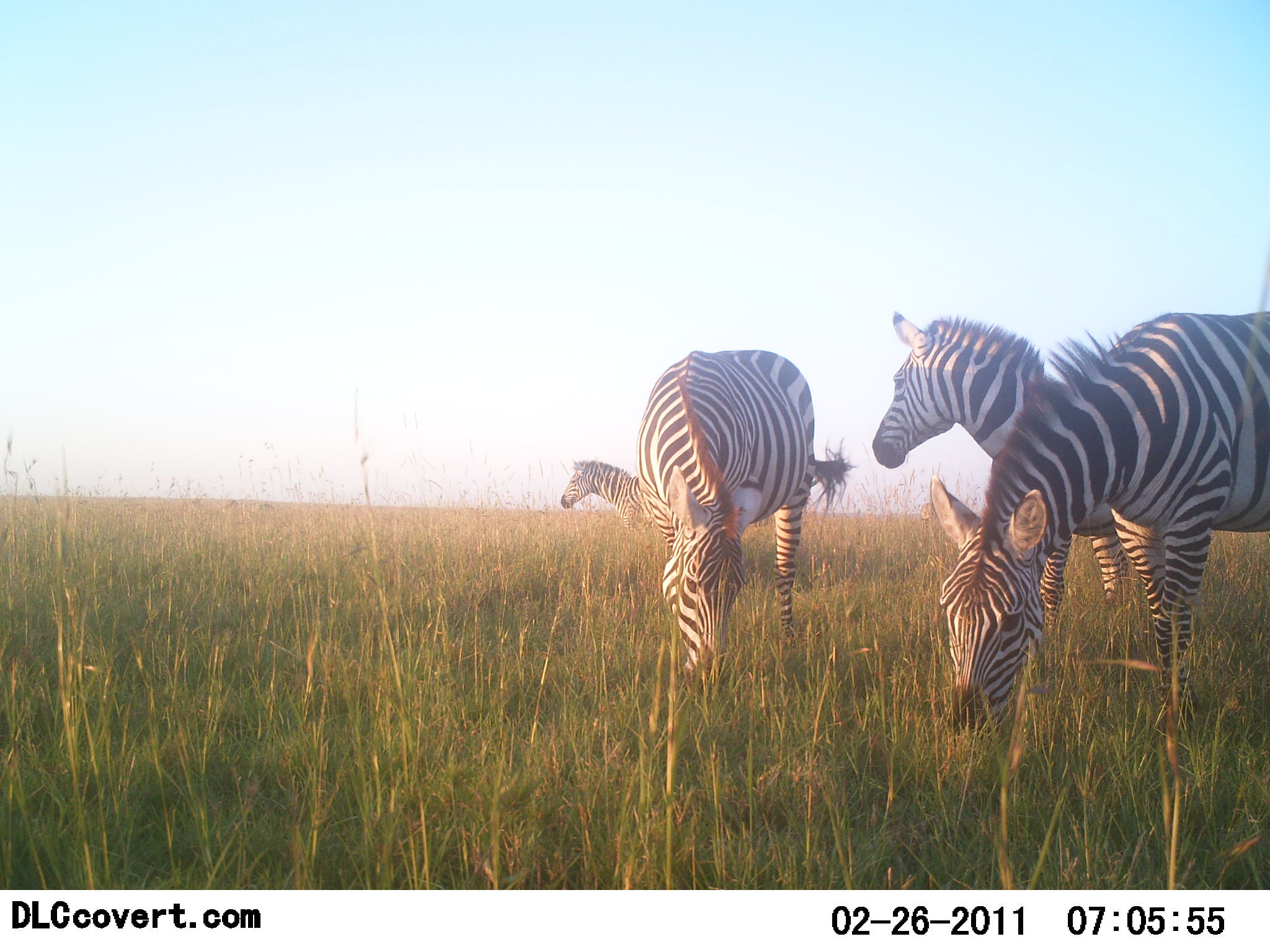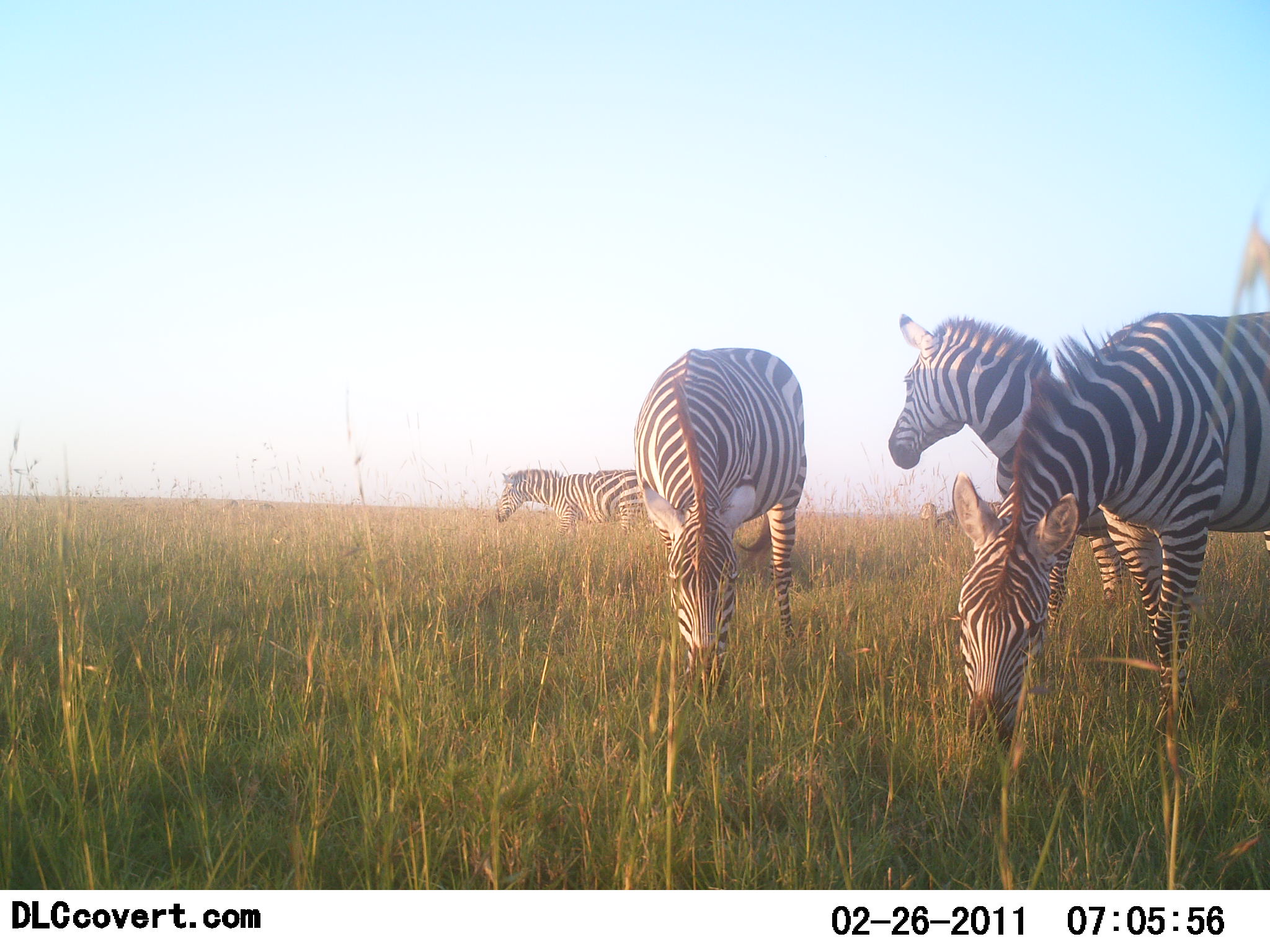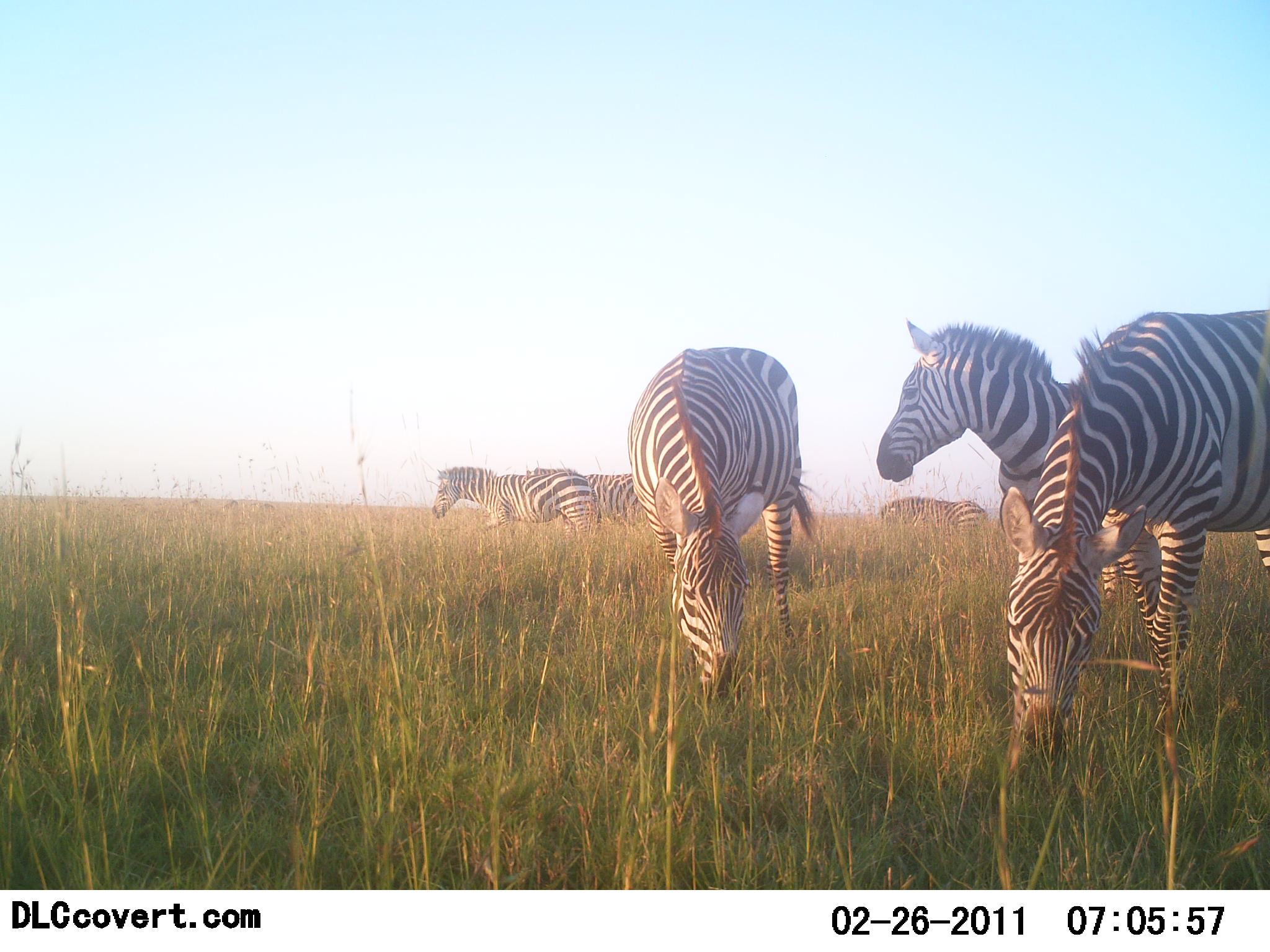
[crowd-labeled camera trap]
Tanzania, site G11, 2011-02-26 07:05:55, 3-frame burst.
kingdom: Animalia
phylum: Chordata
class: Mammalia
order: Perissodactyla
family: Equidae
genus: Equus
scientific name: Equus quagga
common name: plains zebra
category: zebra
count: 6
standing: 36%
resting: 0%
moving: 64%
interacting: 0%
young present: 9%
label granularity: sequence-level